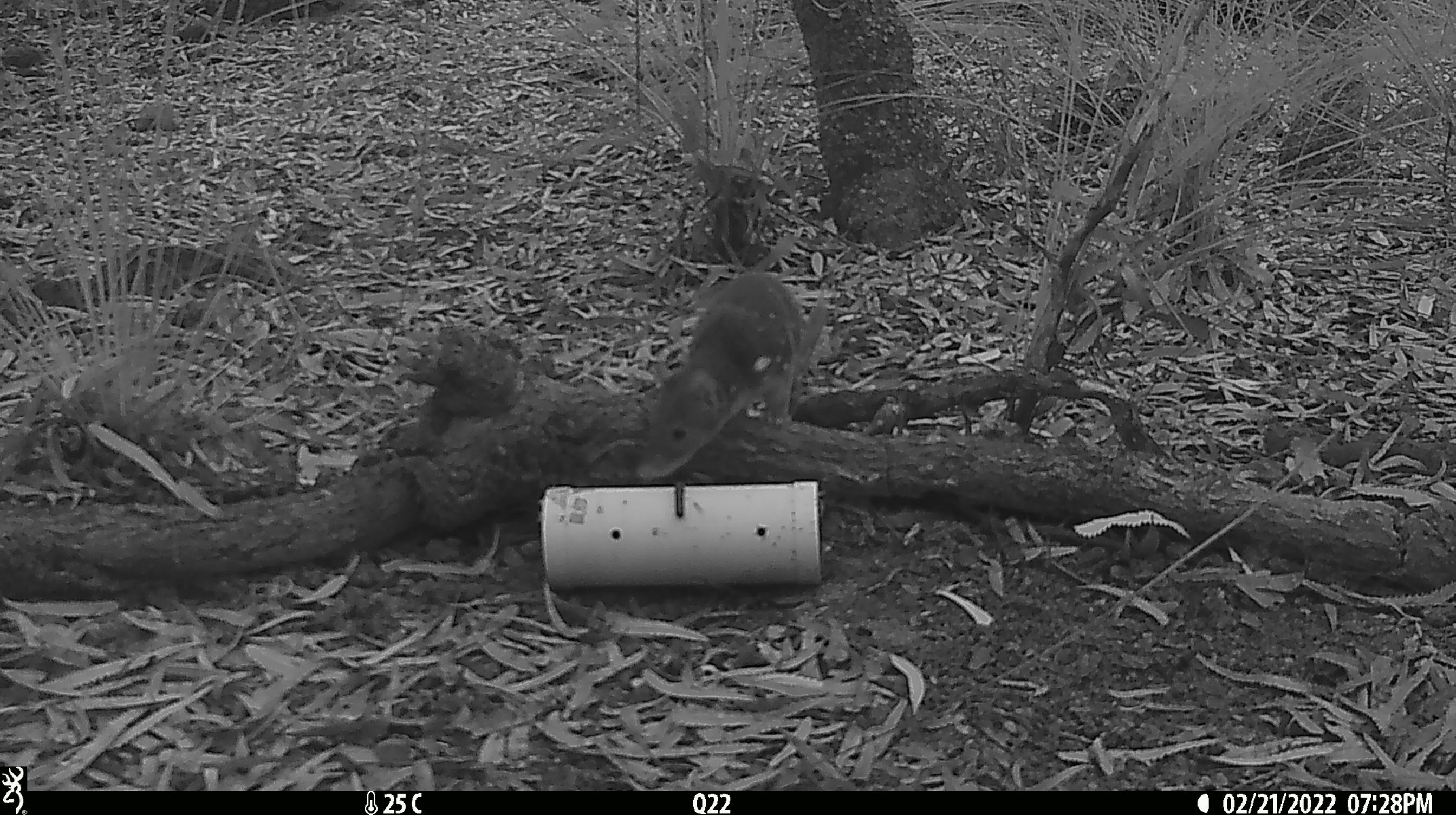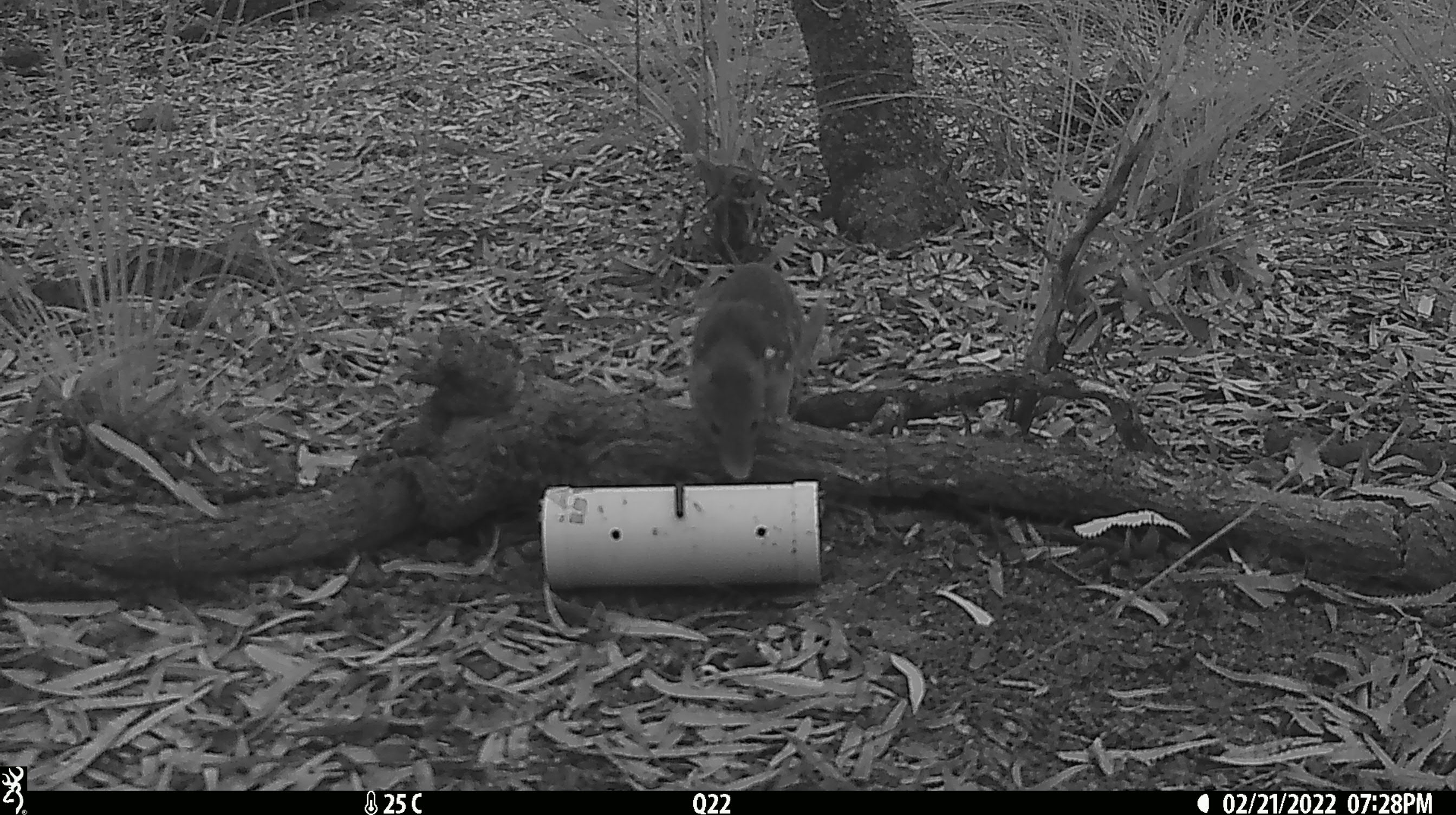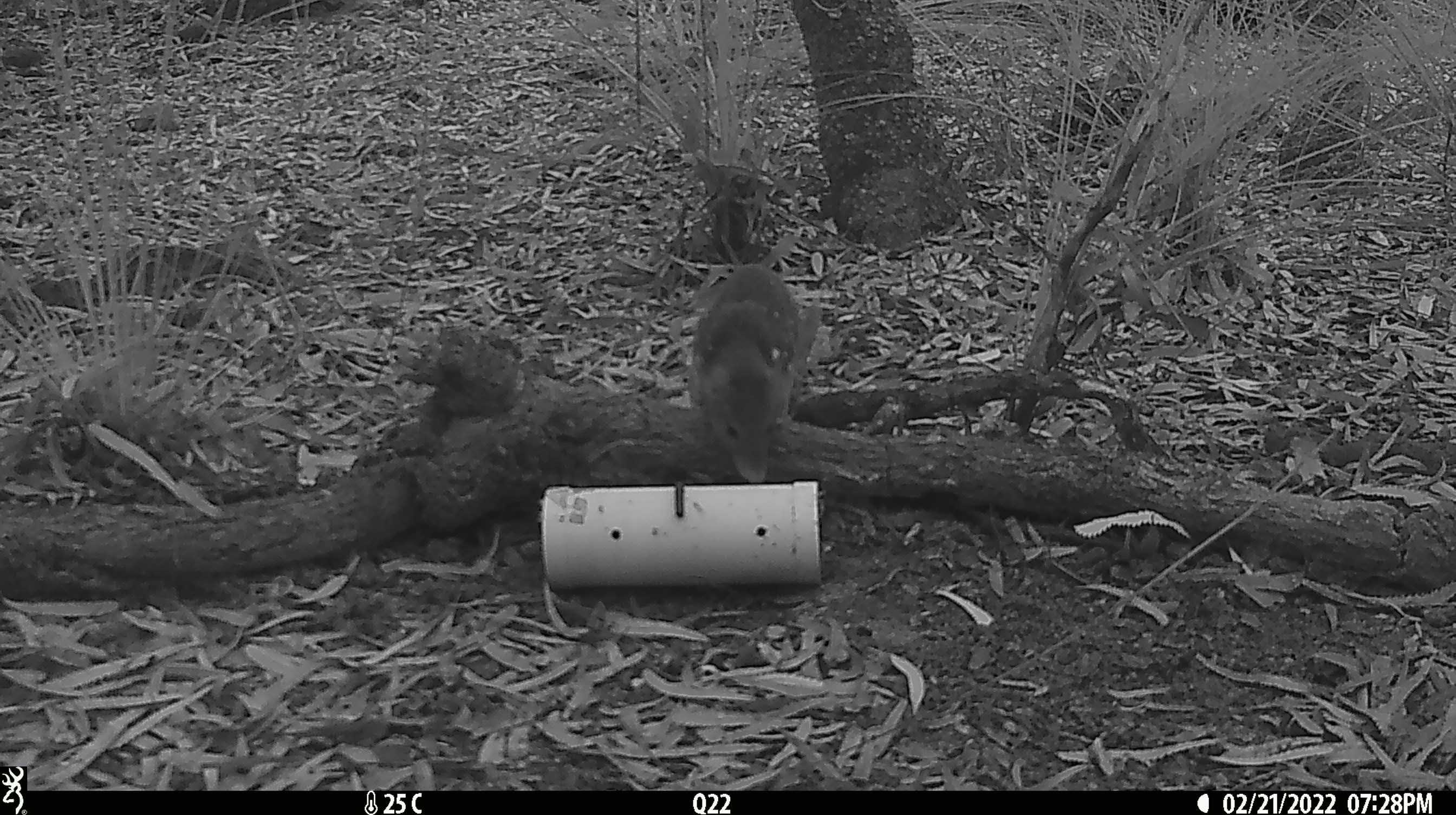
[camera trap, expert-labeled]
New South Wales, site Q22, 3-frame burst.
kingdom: Animalia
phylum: Chordata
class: Mammalia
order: Dasyuromorphia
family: Dasyuridae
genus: Dasyurus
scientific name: Dasyurus maculatus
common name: spotted-tailed quoll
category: quoll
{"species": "quoll (spotted-tailed quoll) (Dasyurus maculatus)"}